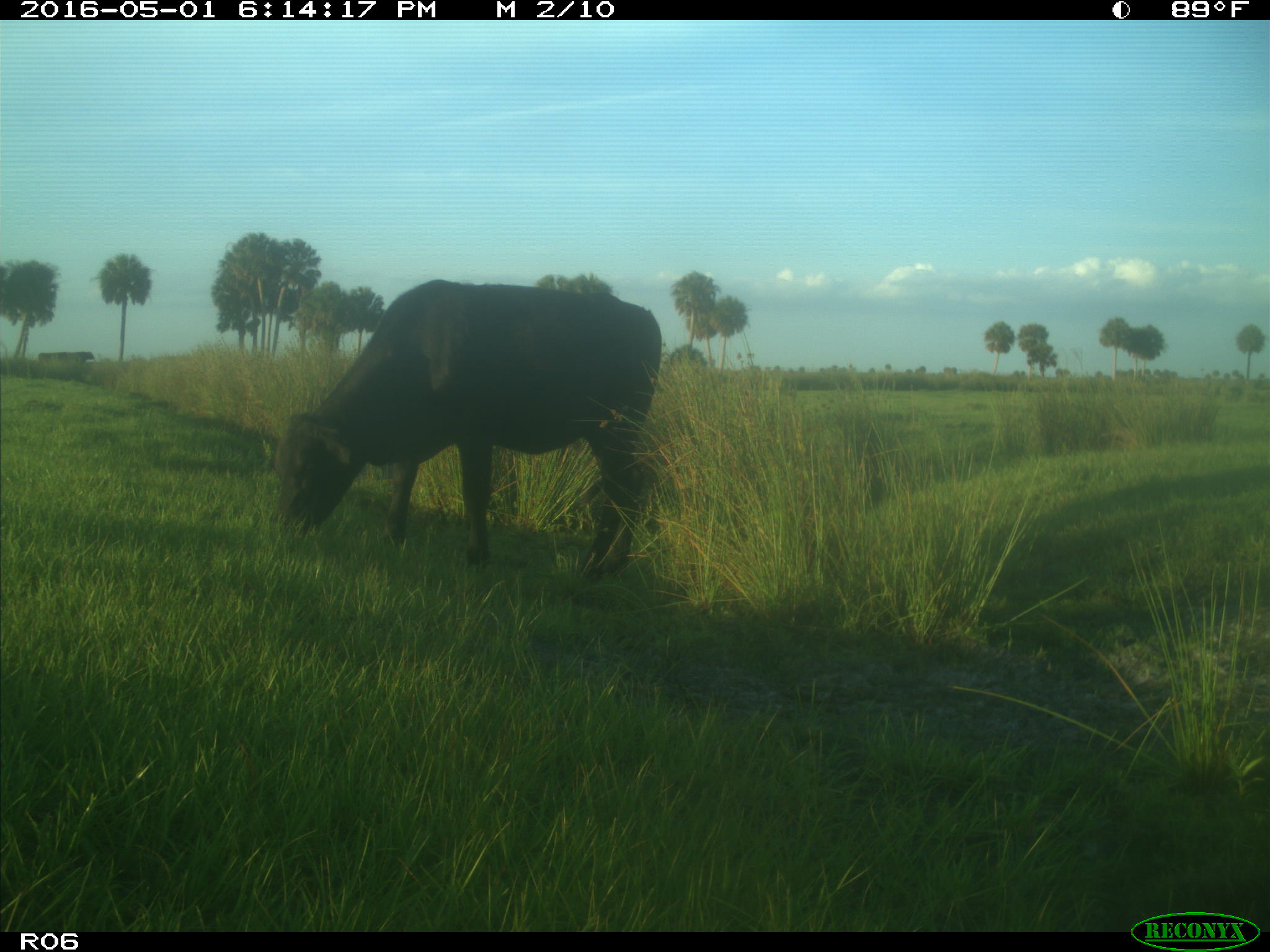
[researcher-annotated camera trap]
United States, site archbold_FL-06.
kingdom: Animalia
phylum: Chordata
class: Mammalia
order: Artiodactyla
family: Bovidae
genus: Bos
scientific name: Bos taurus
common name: domestic cow